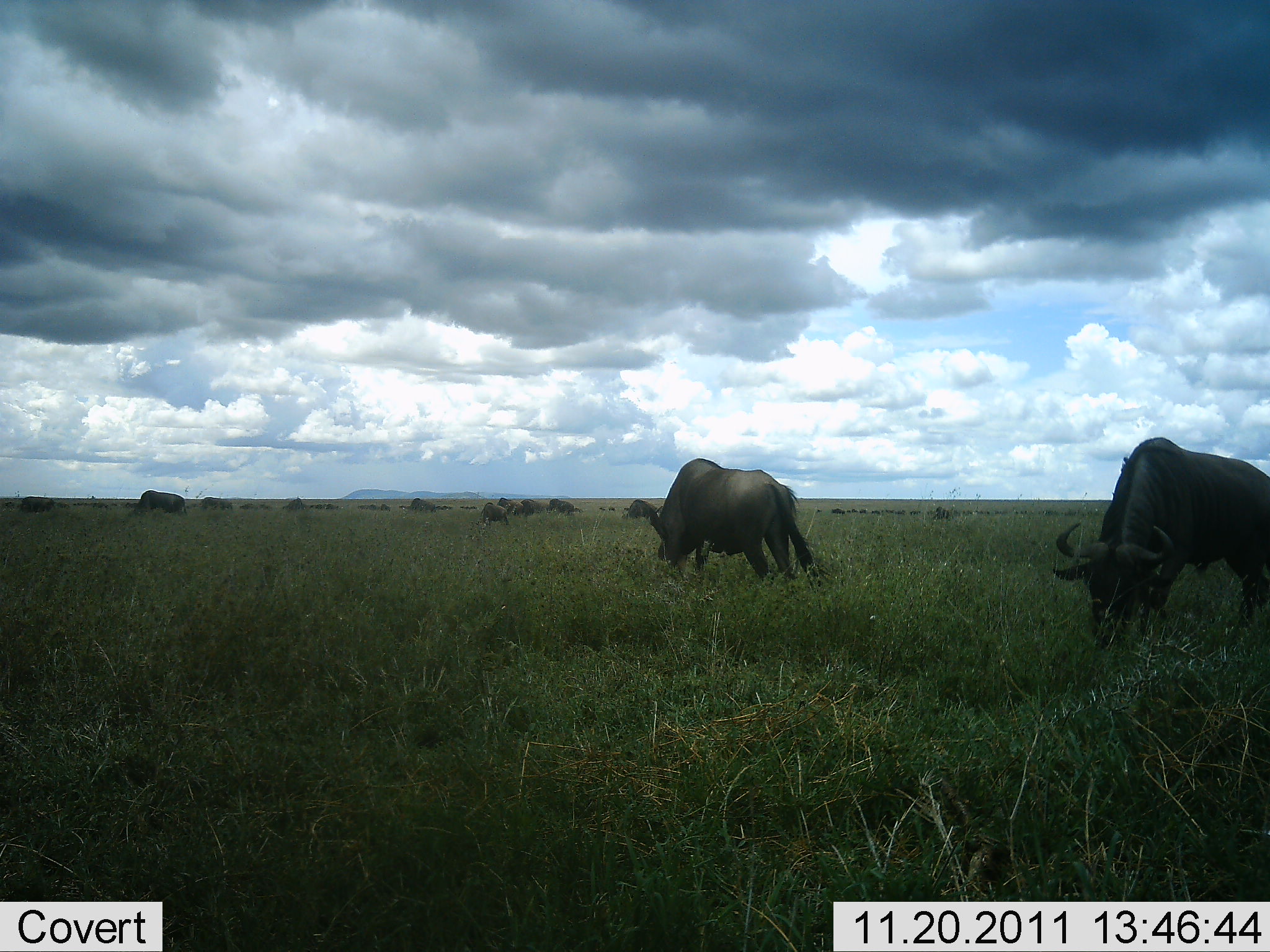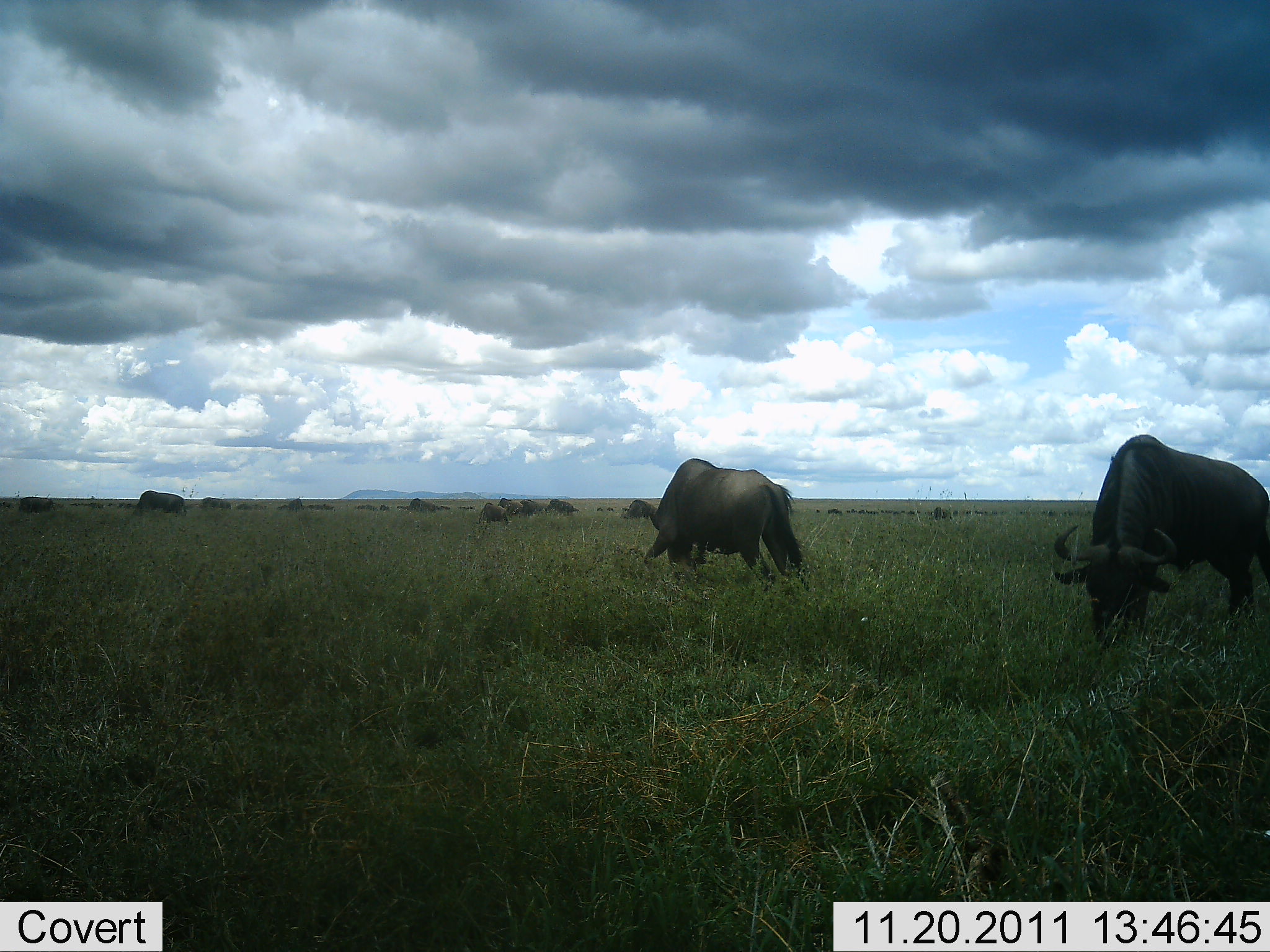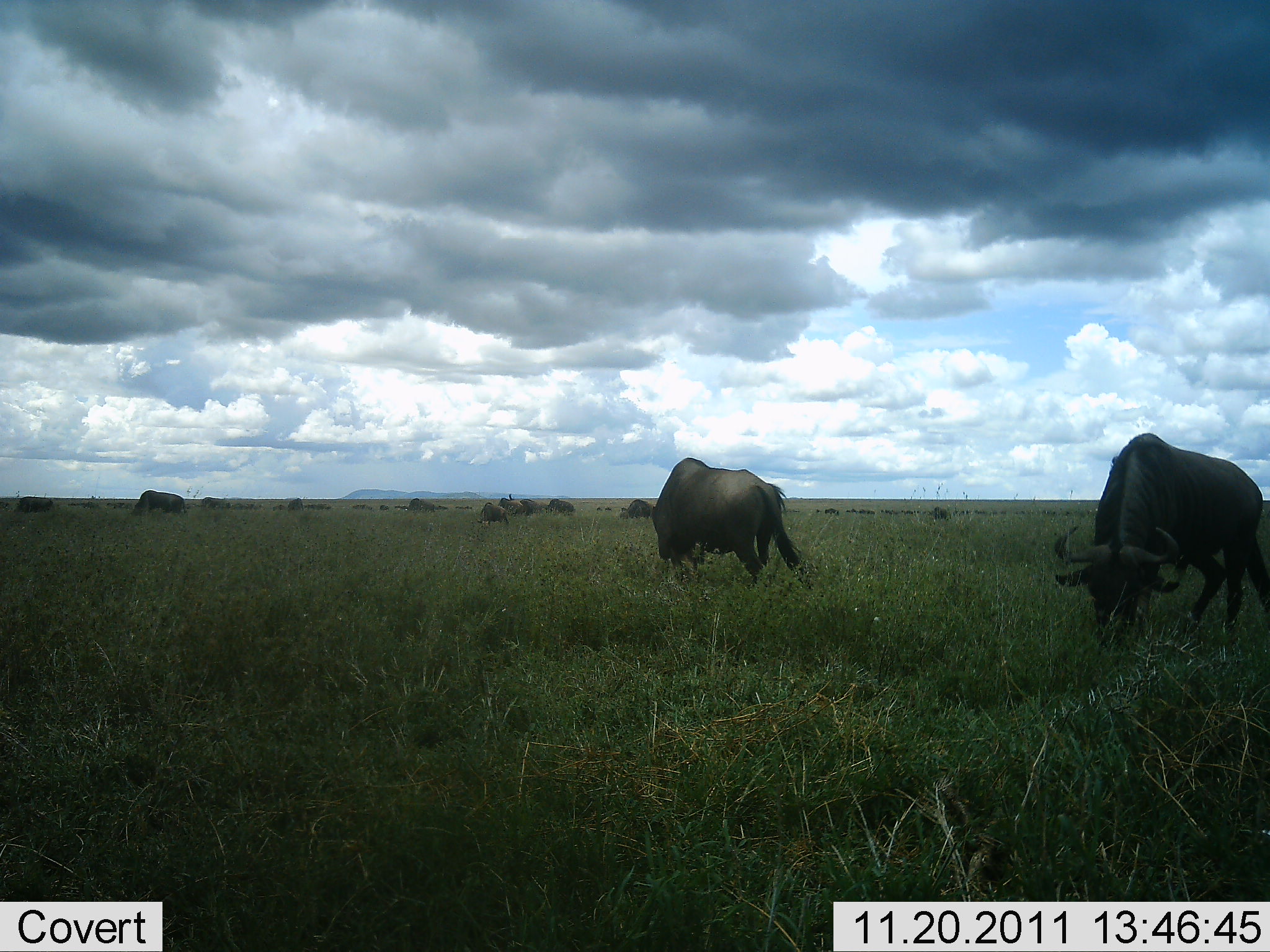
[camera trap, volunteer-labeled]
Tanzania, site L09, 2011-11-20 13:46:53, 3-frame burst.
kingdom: Animalia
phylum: Chordata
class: Mammalia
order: Artiodactyla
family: Bovidae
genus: Connochaetes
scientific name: Connochaetes taurinus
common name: blue wildebeest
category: wildebeest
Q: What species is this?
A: Wildebeest (blue wildebeest) (Connochaetes taurinus).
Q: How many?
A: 11-50.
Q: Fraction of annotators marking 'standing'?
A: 15%.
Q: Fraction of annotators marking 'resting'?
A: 0%.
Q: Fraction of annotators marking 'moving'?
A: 15%.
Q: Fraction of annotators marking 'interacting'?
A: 0%.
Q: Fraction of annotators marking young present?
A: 0%.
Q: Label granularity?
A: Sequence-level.